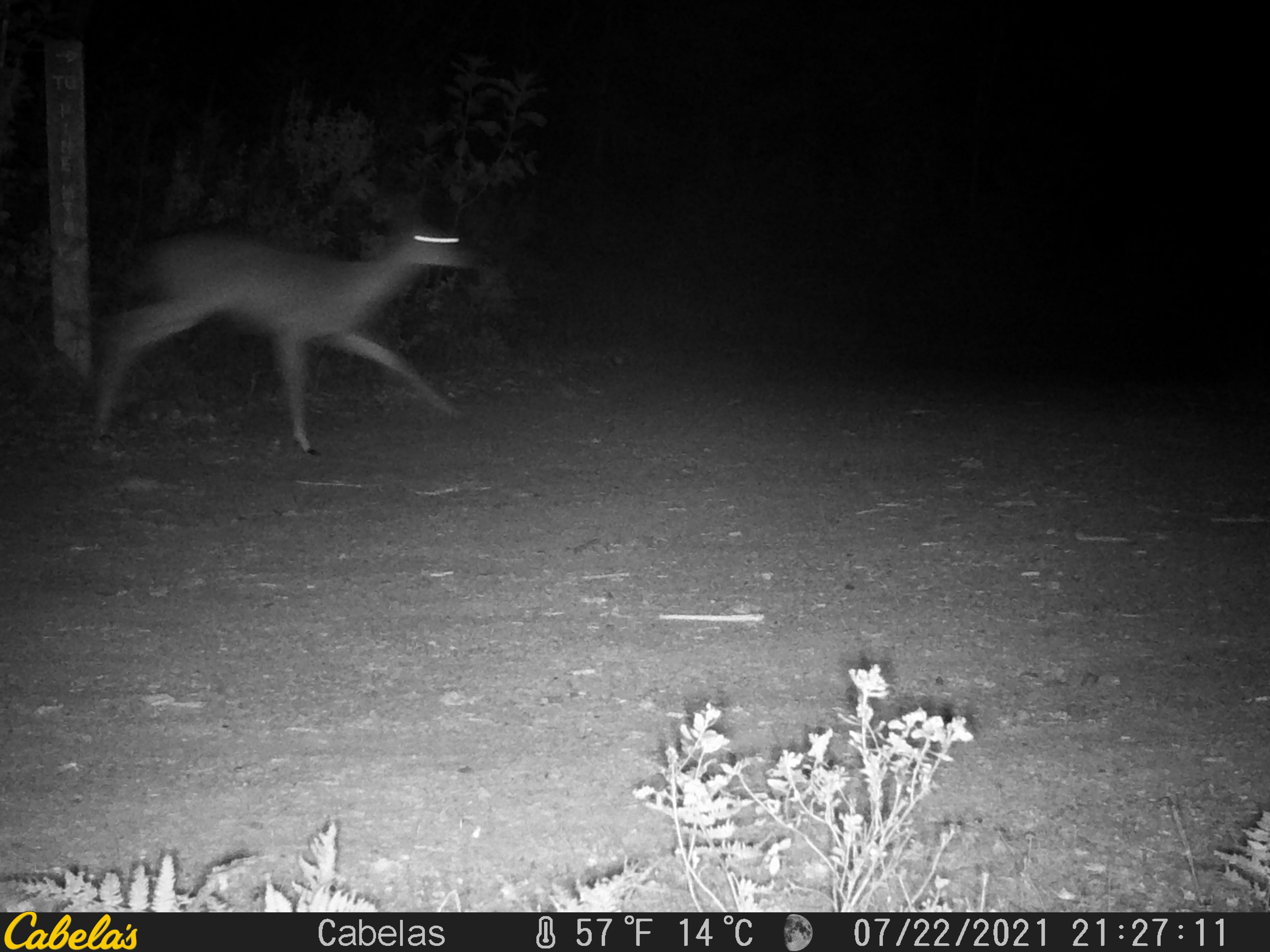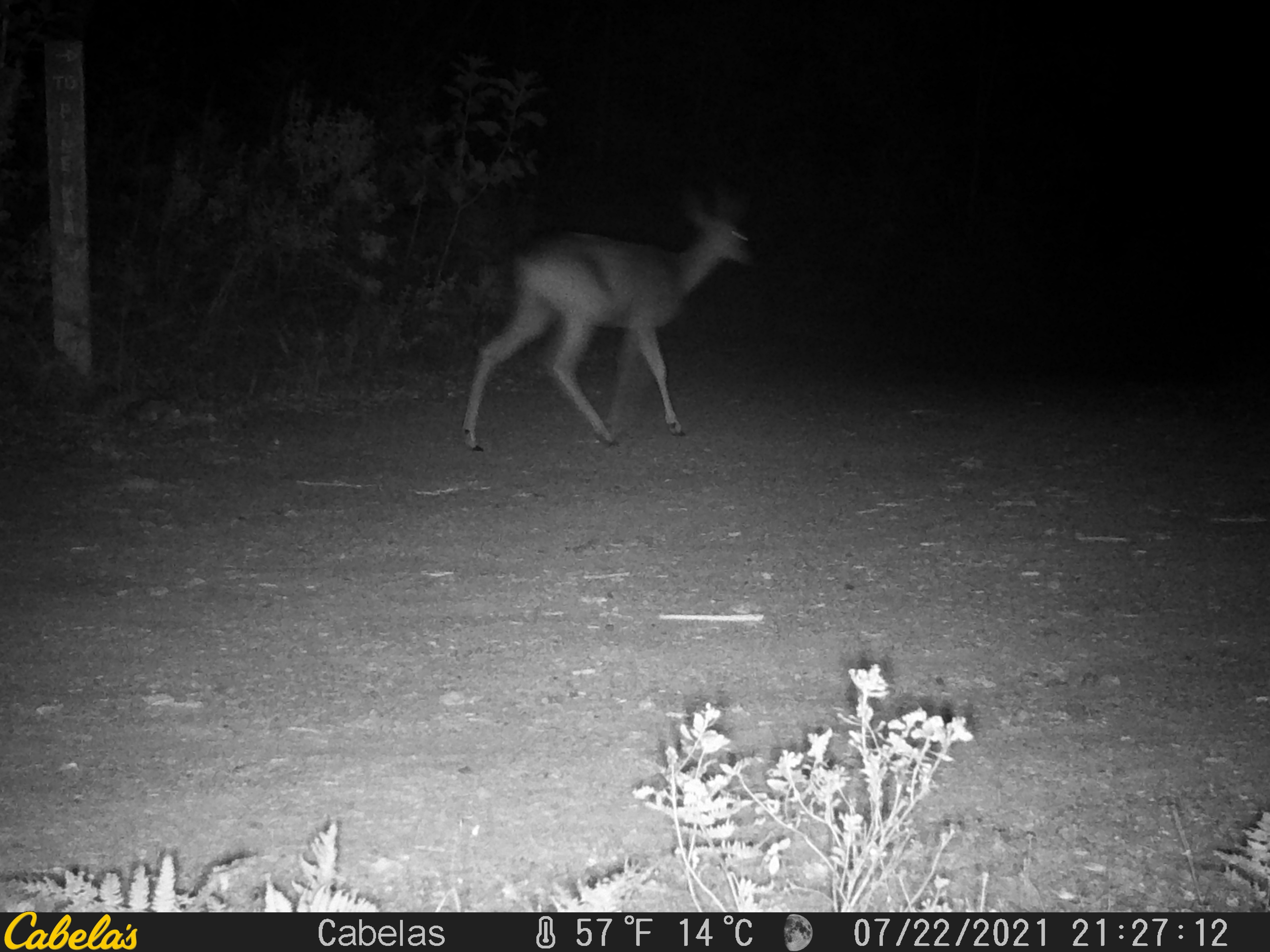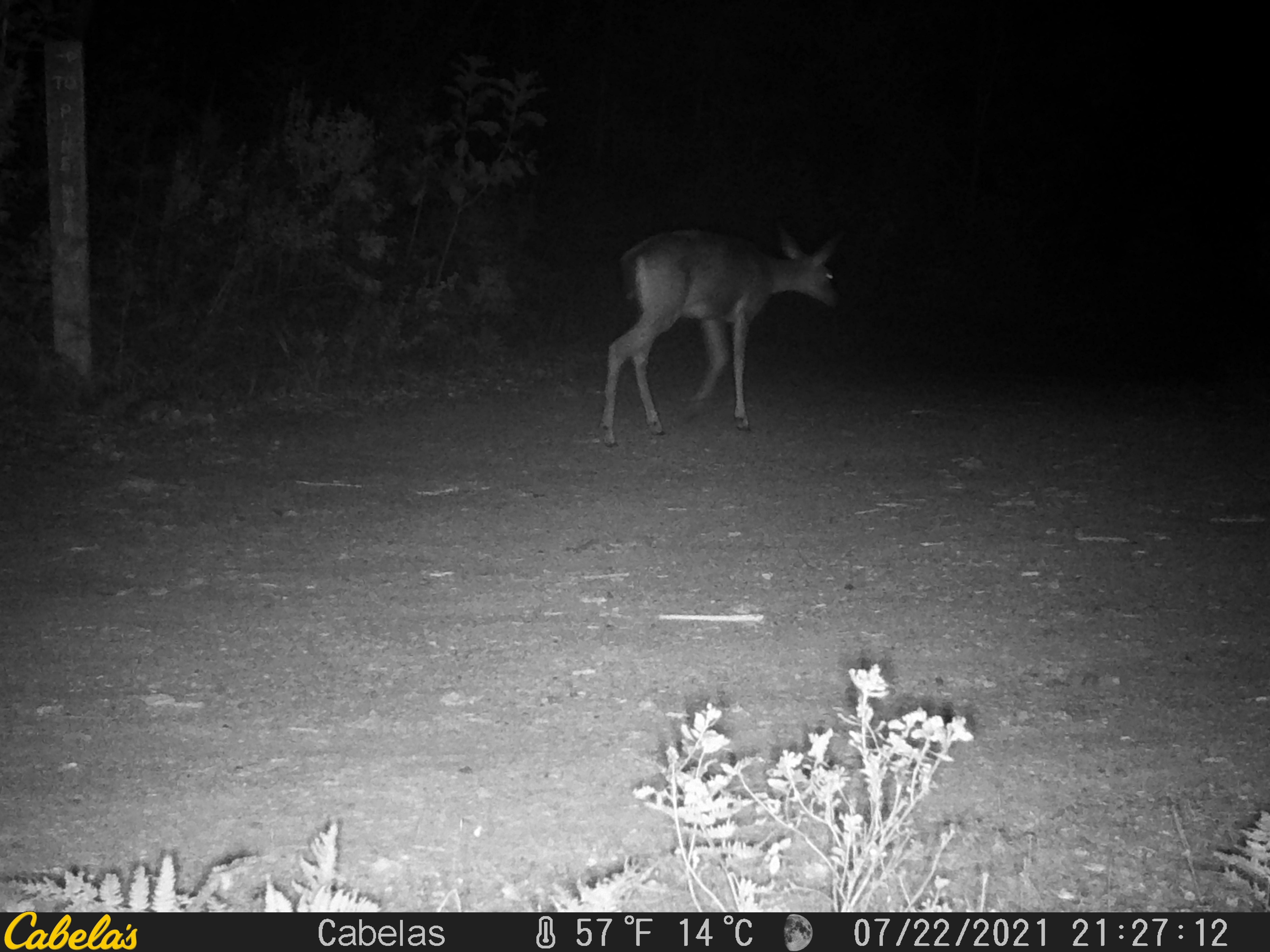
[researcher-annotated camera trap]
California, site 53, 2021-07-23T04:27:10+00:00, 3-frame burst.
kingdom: Animalia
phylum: Chordata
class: Mammalia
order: Artiodactyla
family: Cervidae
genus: Odocoileus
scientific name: Odocoileus hemionus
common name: mule deer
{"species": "mule deer (Odocoileus hemionus)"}